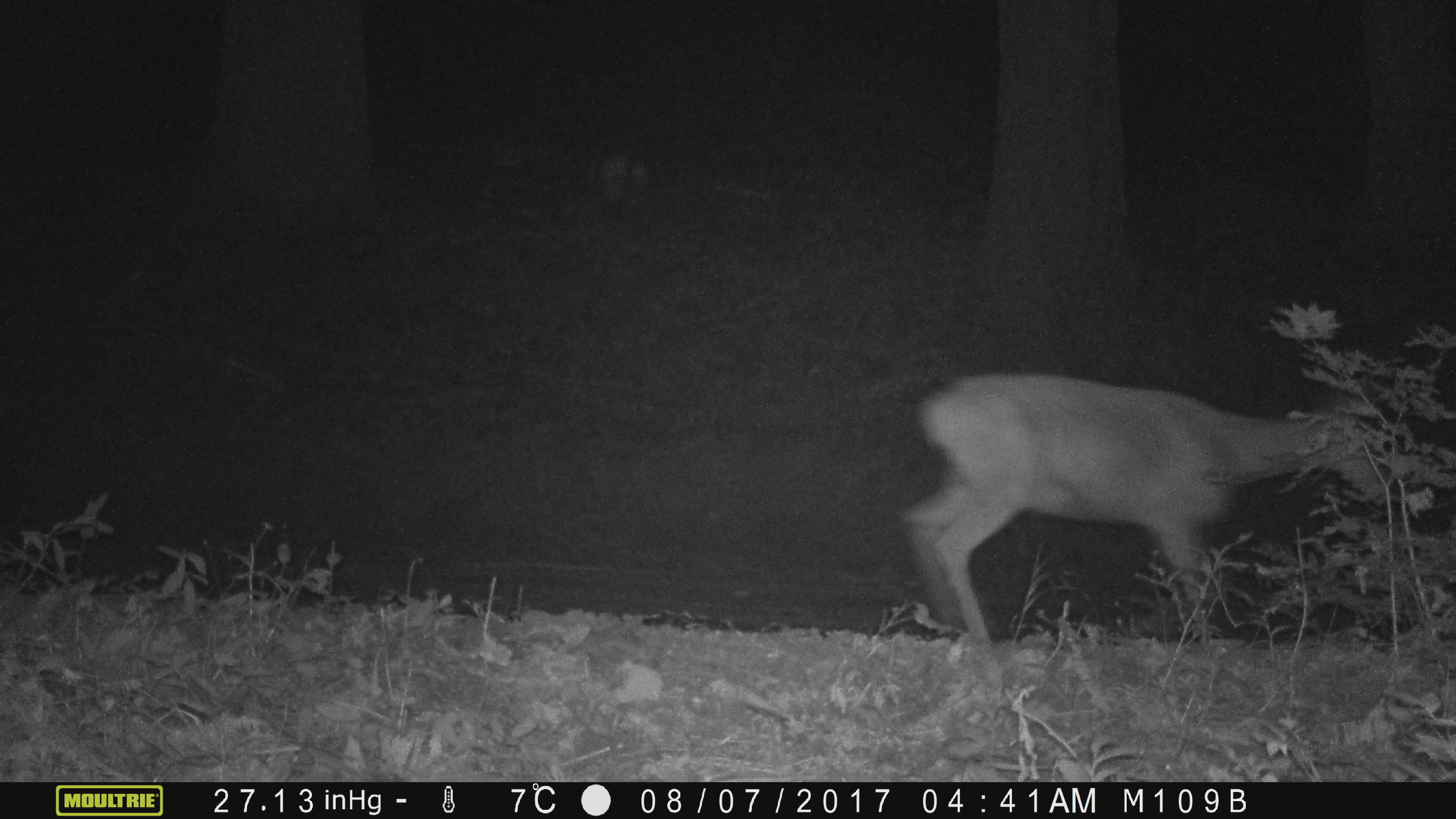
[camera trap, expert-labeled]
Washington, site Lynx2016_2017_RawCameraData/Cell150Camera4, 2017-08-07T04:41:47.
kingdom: Animalia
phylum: Chordata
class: Mammalia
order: Artiodactyla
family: Cervidae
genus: Odocoileus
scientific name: Odocoileus hemionus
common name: mule deer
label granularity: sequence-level